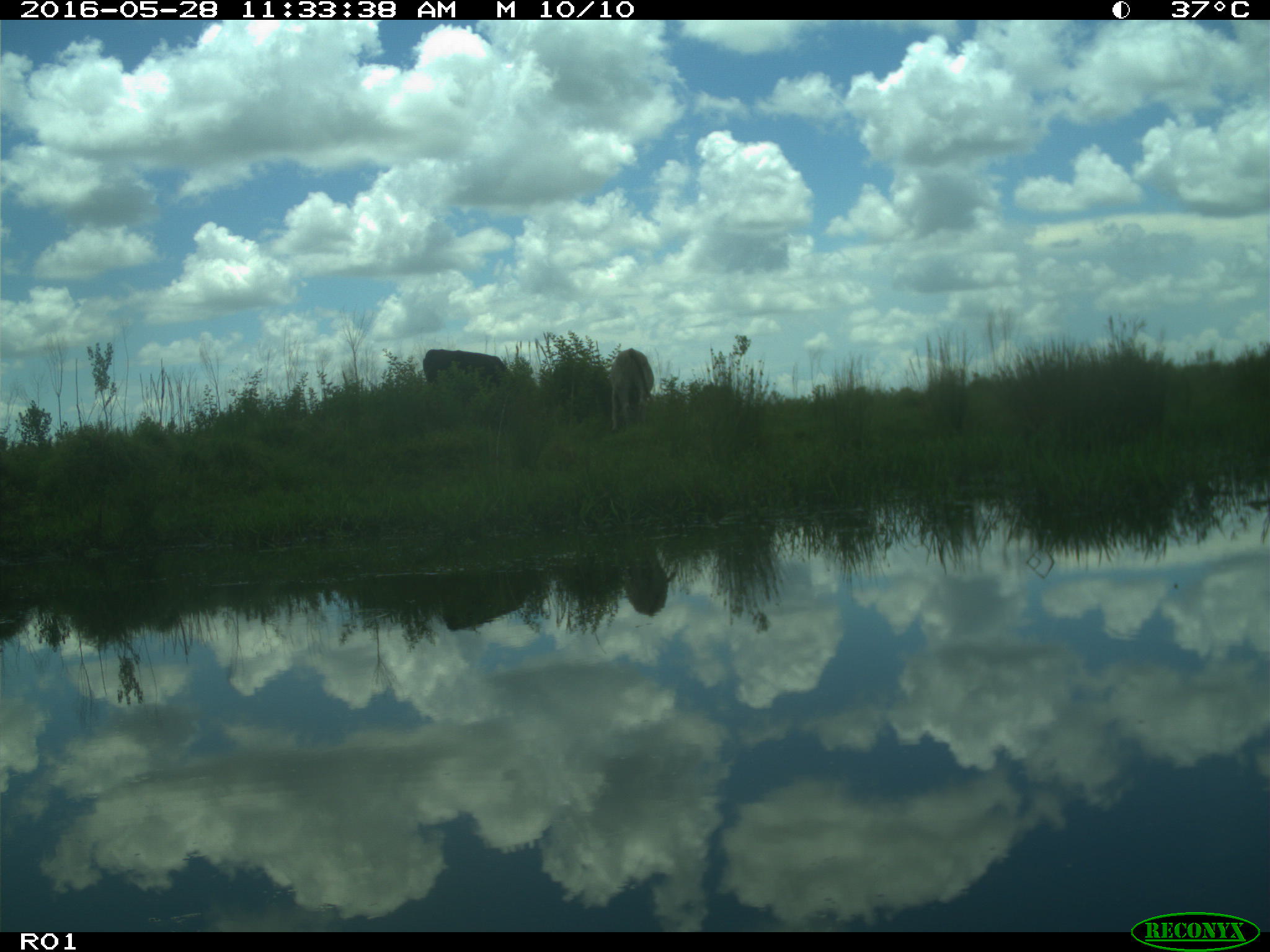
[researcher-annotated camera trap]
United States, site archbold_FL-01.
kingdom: Animalia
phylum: Chordata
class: Mammalia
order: Artiodactyla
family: Bovidae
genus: Bos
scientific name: Bos taurus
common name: domestic cow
Bos taurus (domestic cow).